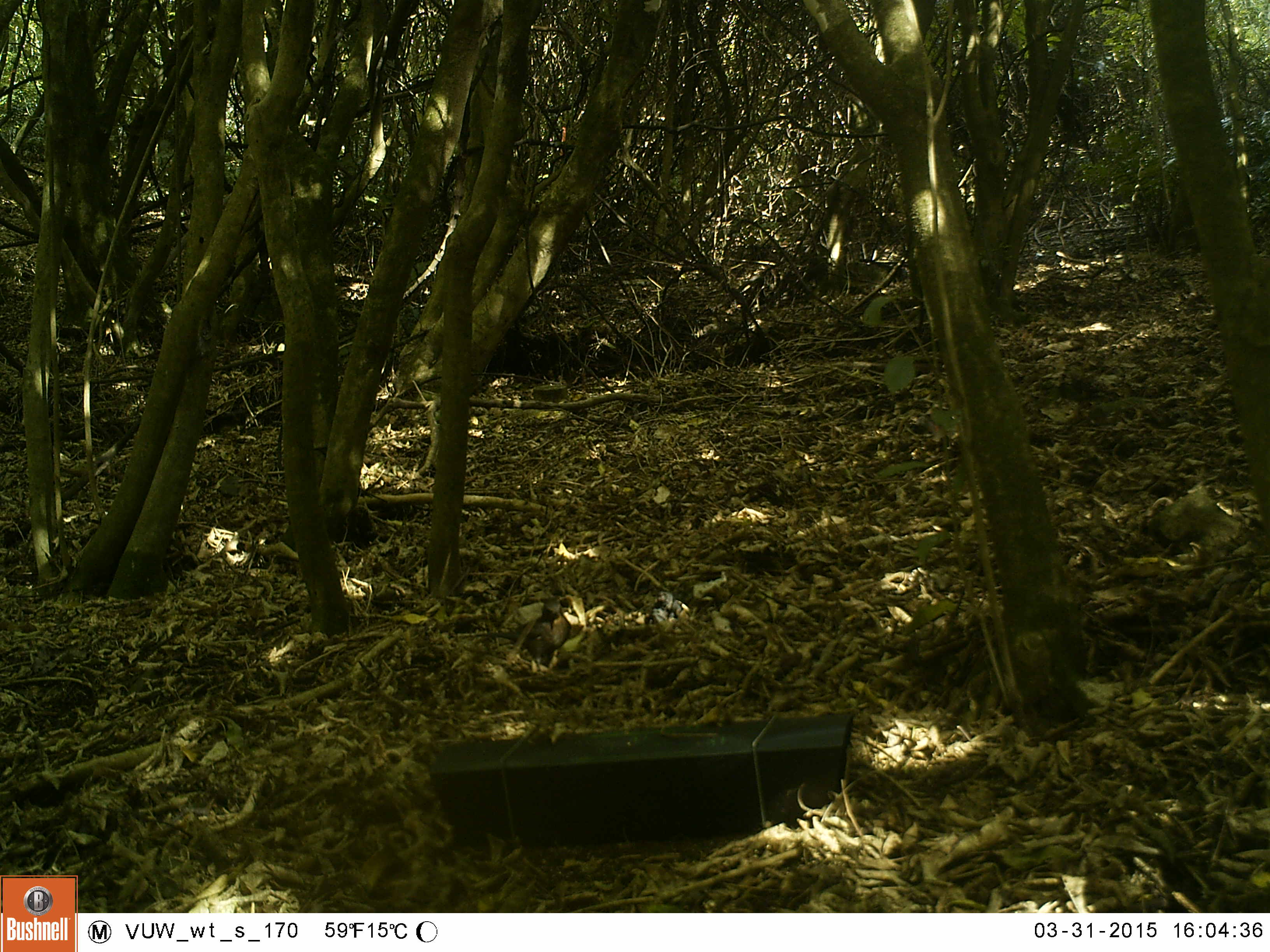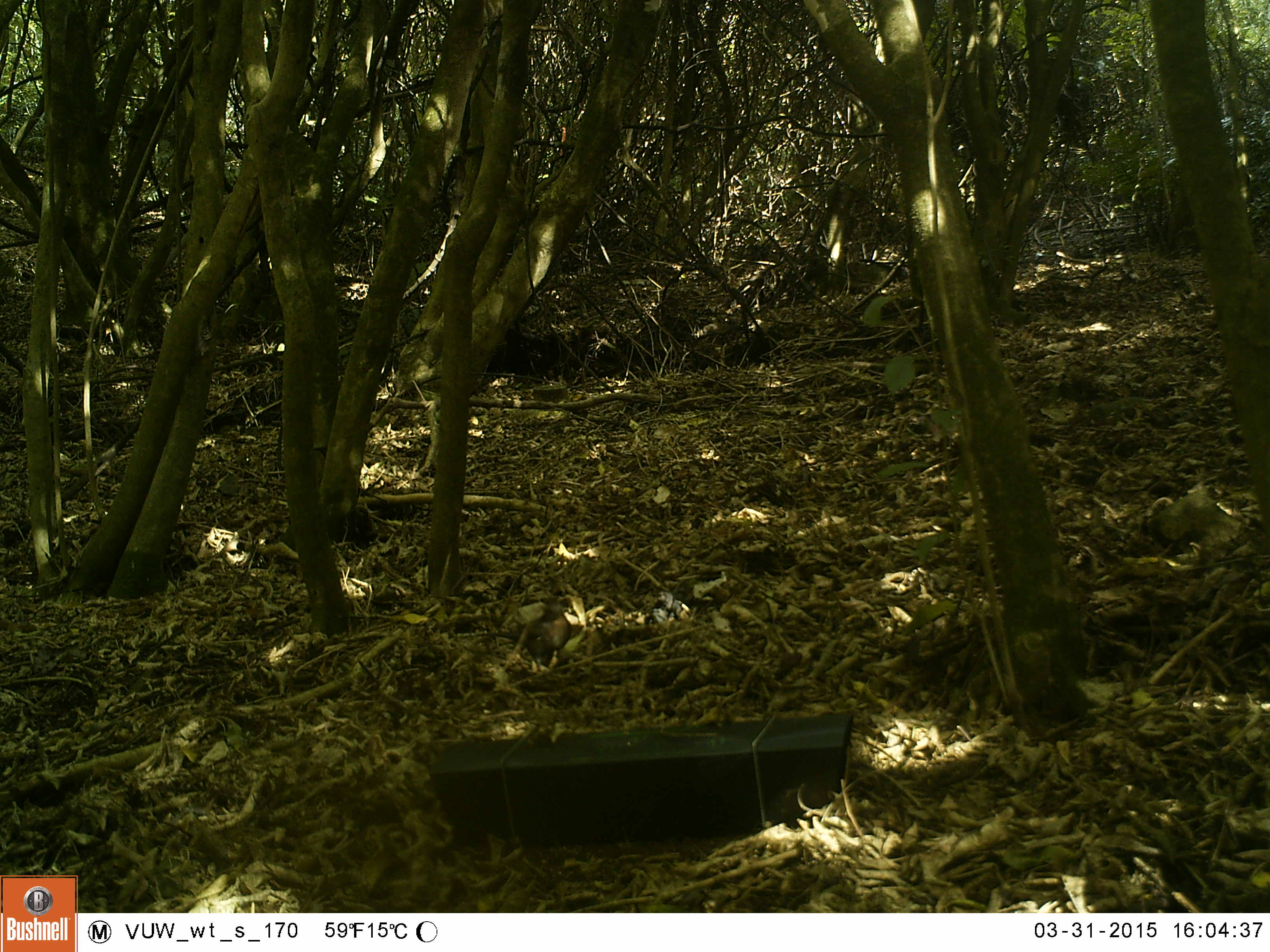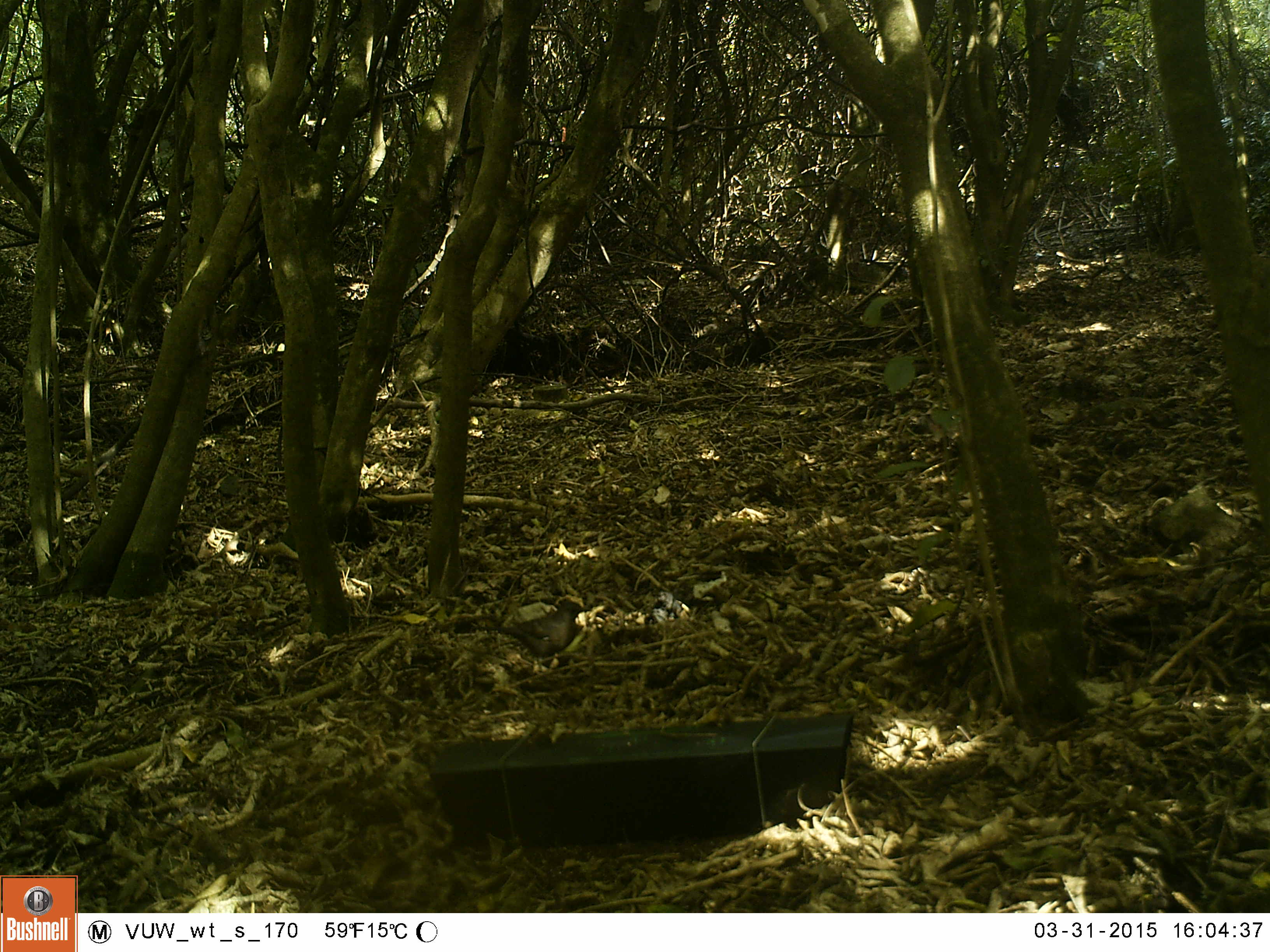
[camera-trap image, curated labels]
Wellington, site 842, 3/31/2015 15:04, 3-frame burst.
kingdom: Animalia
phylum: Chordata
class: Aves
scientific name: Aves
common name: bird